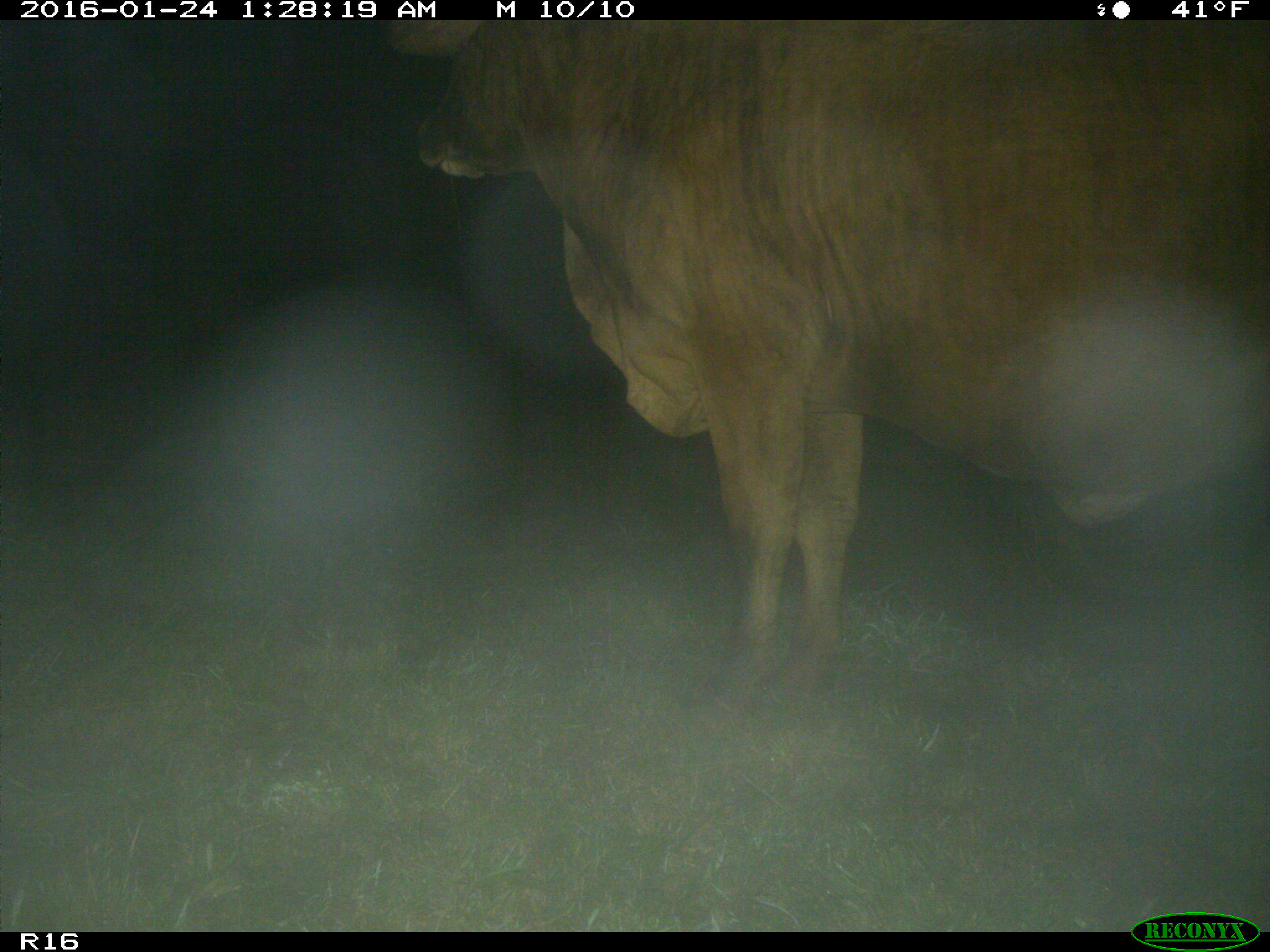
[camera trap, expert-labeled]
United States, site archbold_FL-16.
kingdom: Animalia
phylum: Chordata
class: Mammalia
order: Artiodactyla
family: Bovidae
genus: Bos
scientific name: Bos taurus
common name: domestic cow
Bos taurus (domestic cow).